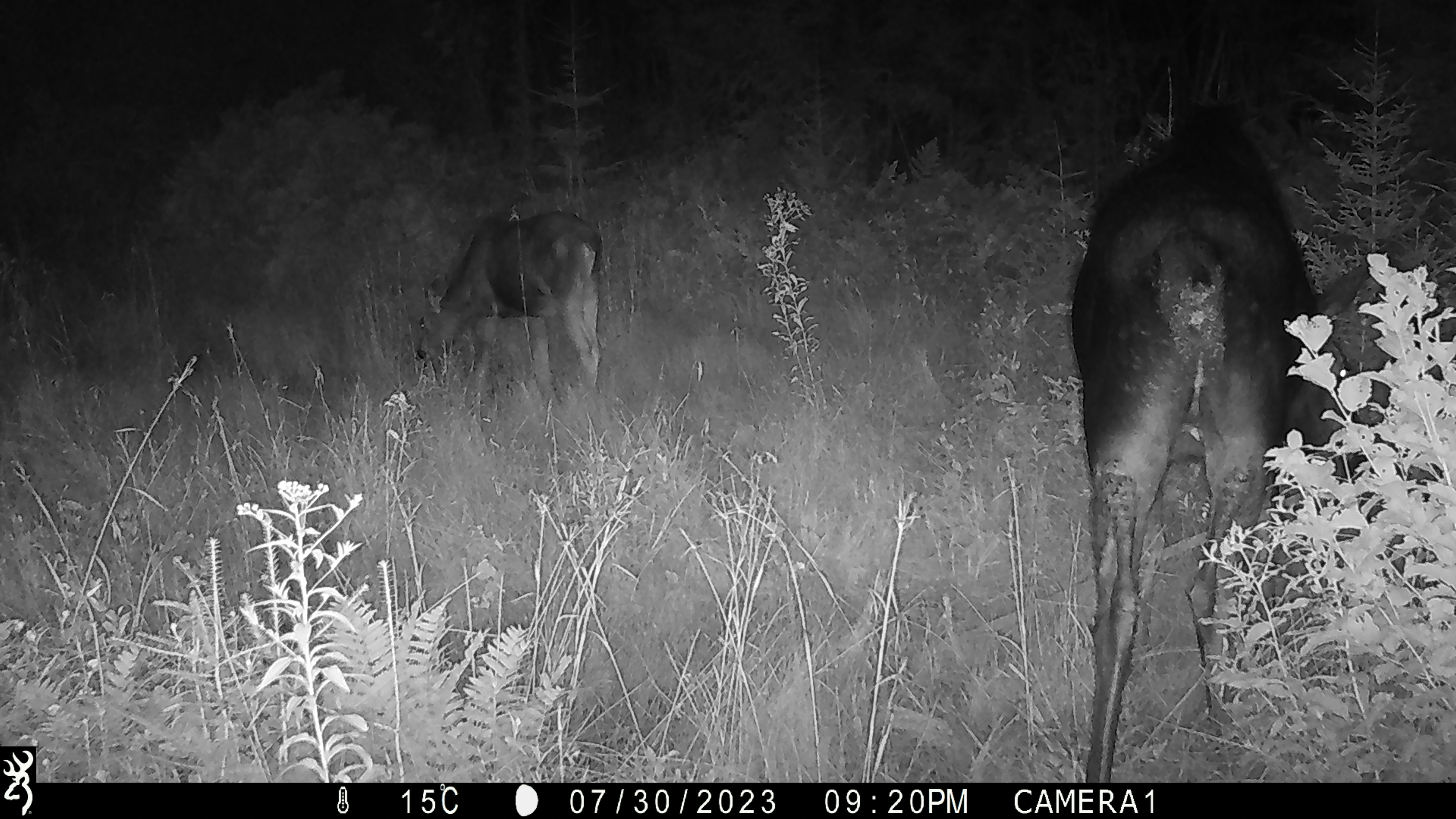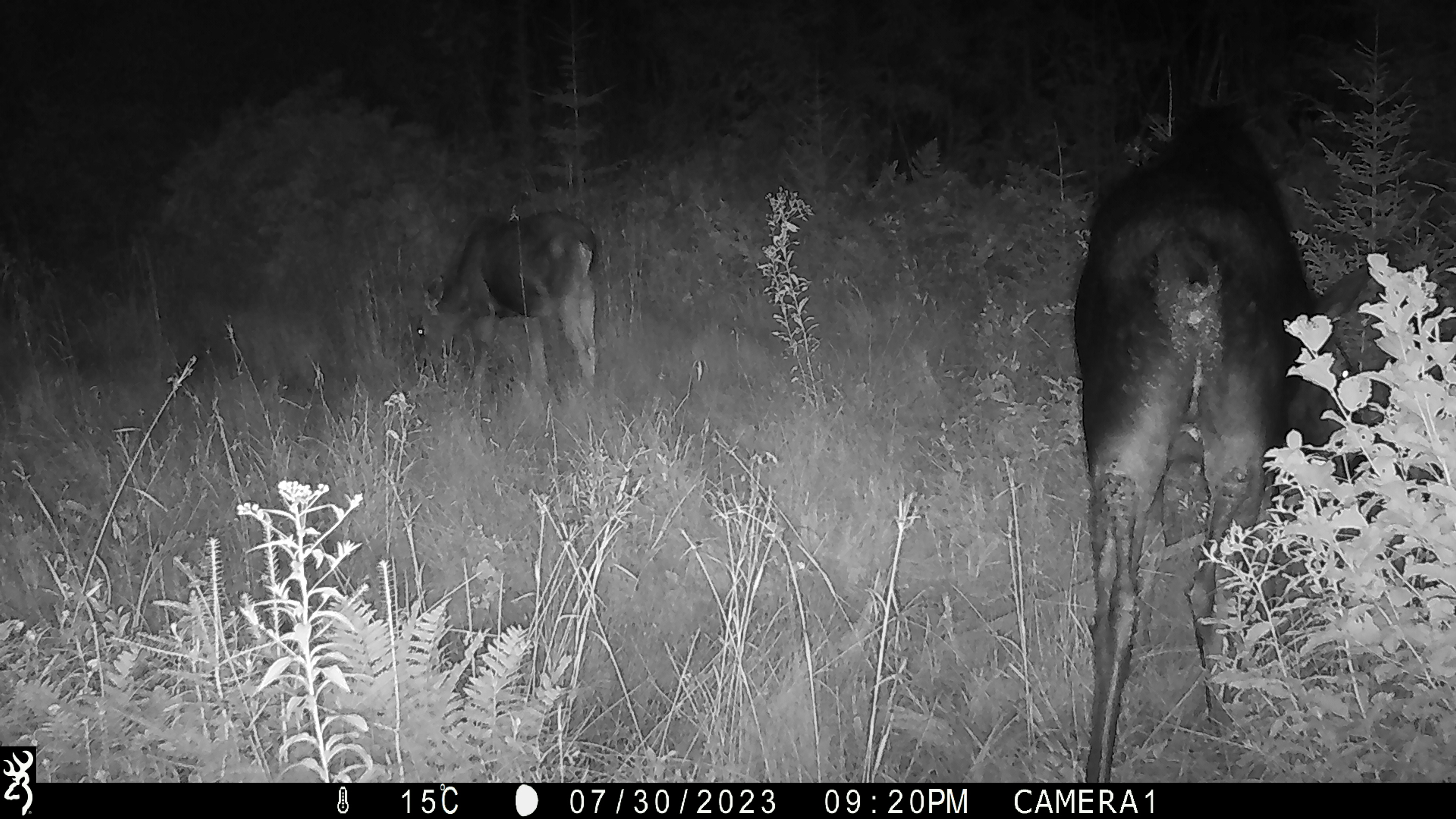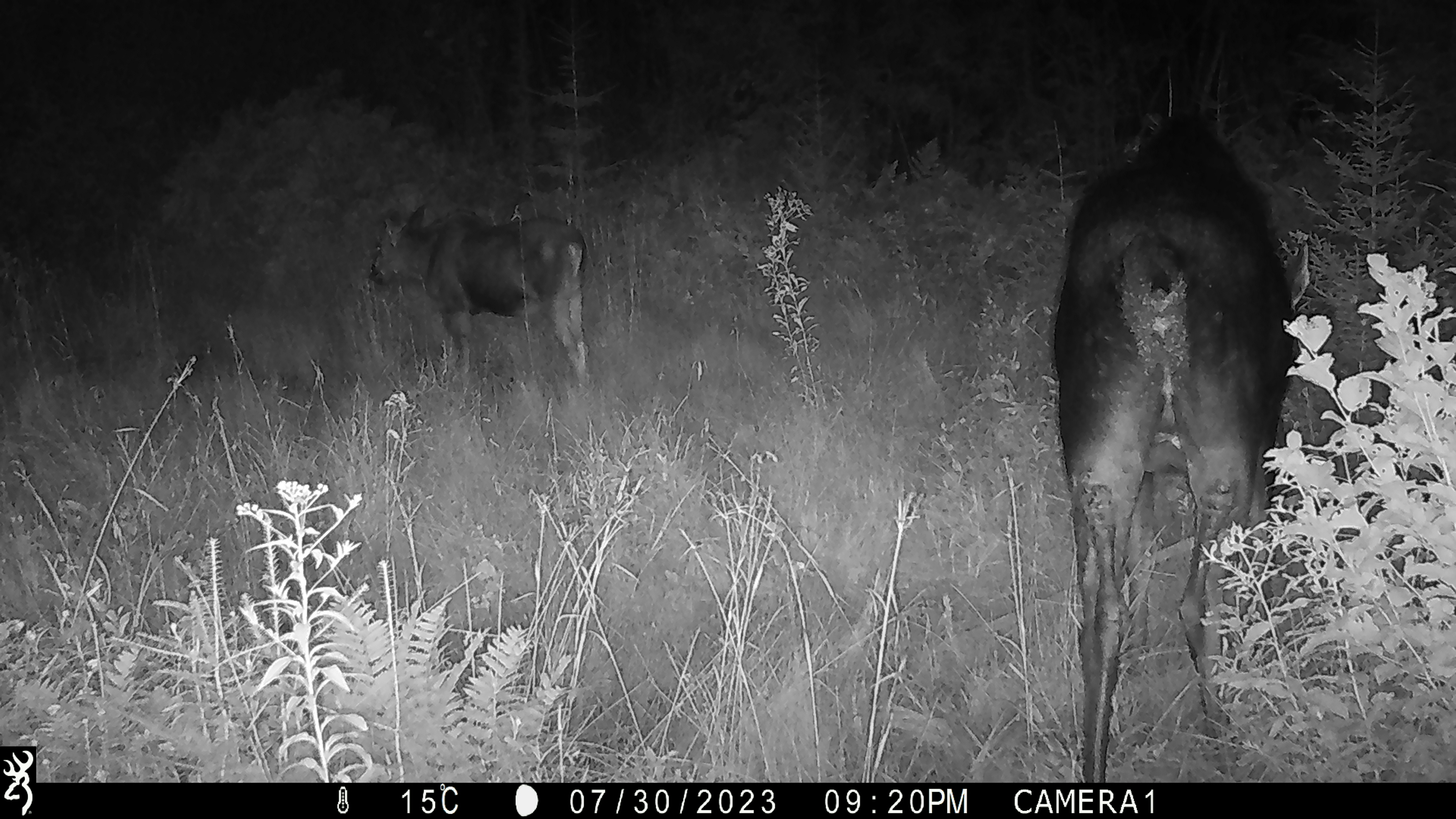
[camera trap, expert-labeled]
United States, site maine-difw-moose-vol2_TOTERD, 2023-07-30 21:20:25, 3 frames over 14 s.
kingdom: Animalia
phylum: Chordata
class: Mammalia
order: Artiodactyla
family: Cervidae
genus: Alces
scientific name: Alces alces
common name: moose